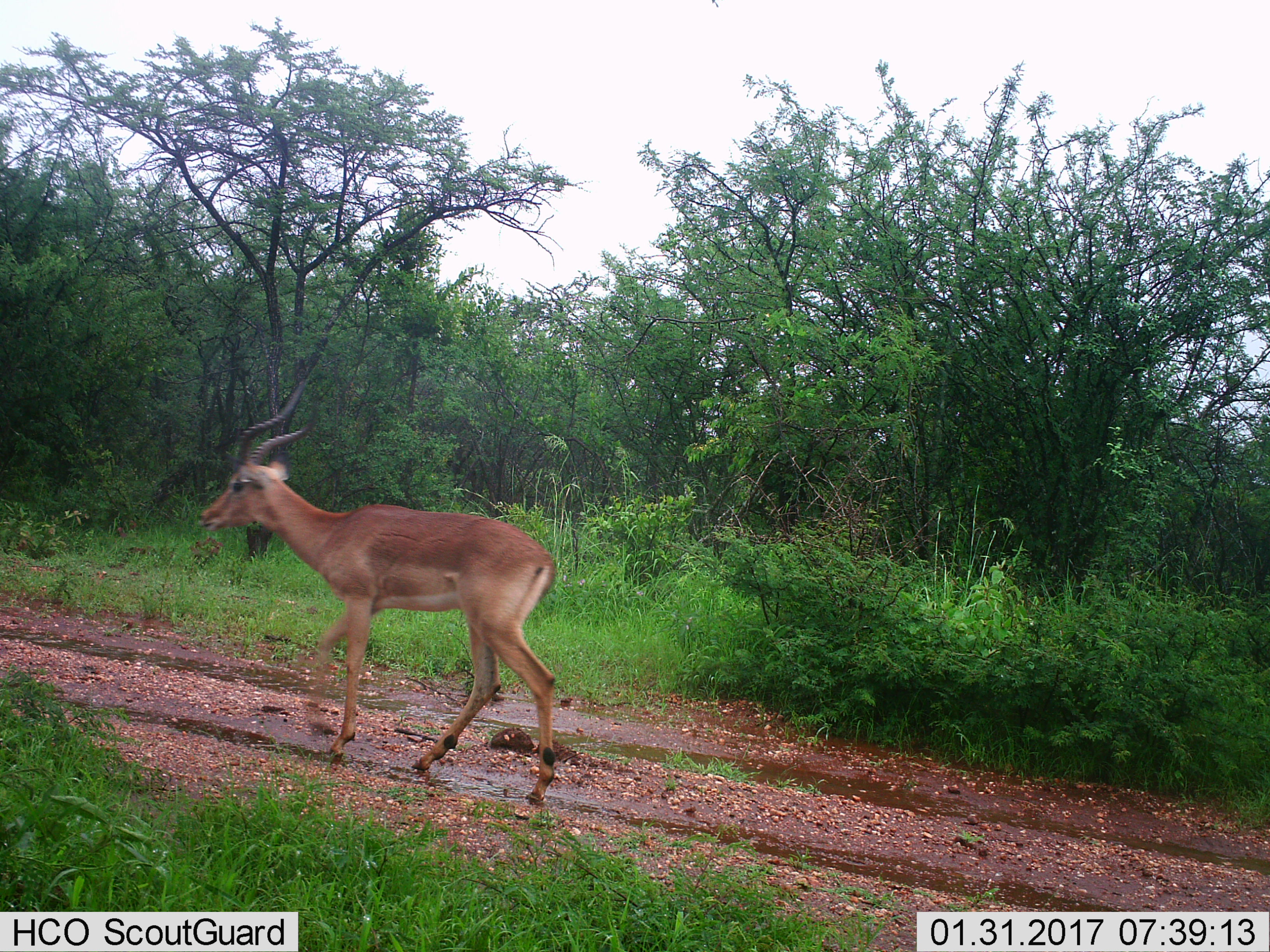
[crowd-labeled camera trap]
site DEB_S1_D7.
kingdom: Animalia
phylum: Chordata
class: Mammalia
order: Artiodactyla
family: Bovidae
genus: Aepyceros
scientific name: Aepyceros melampus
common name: impala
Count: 1.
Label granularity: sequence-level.